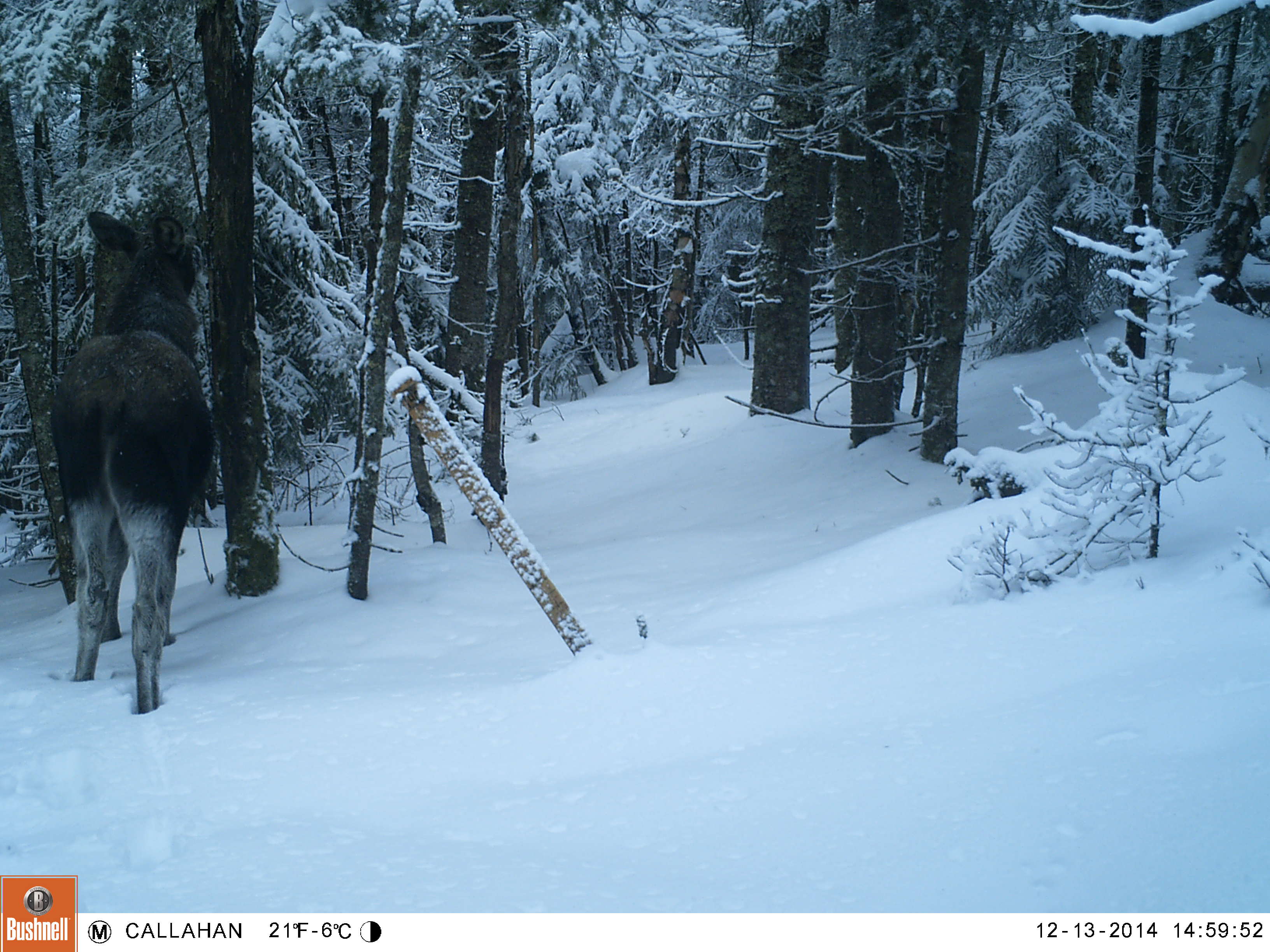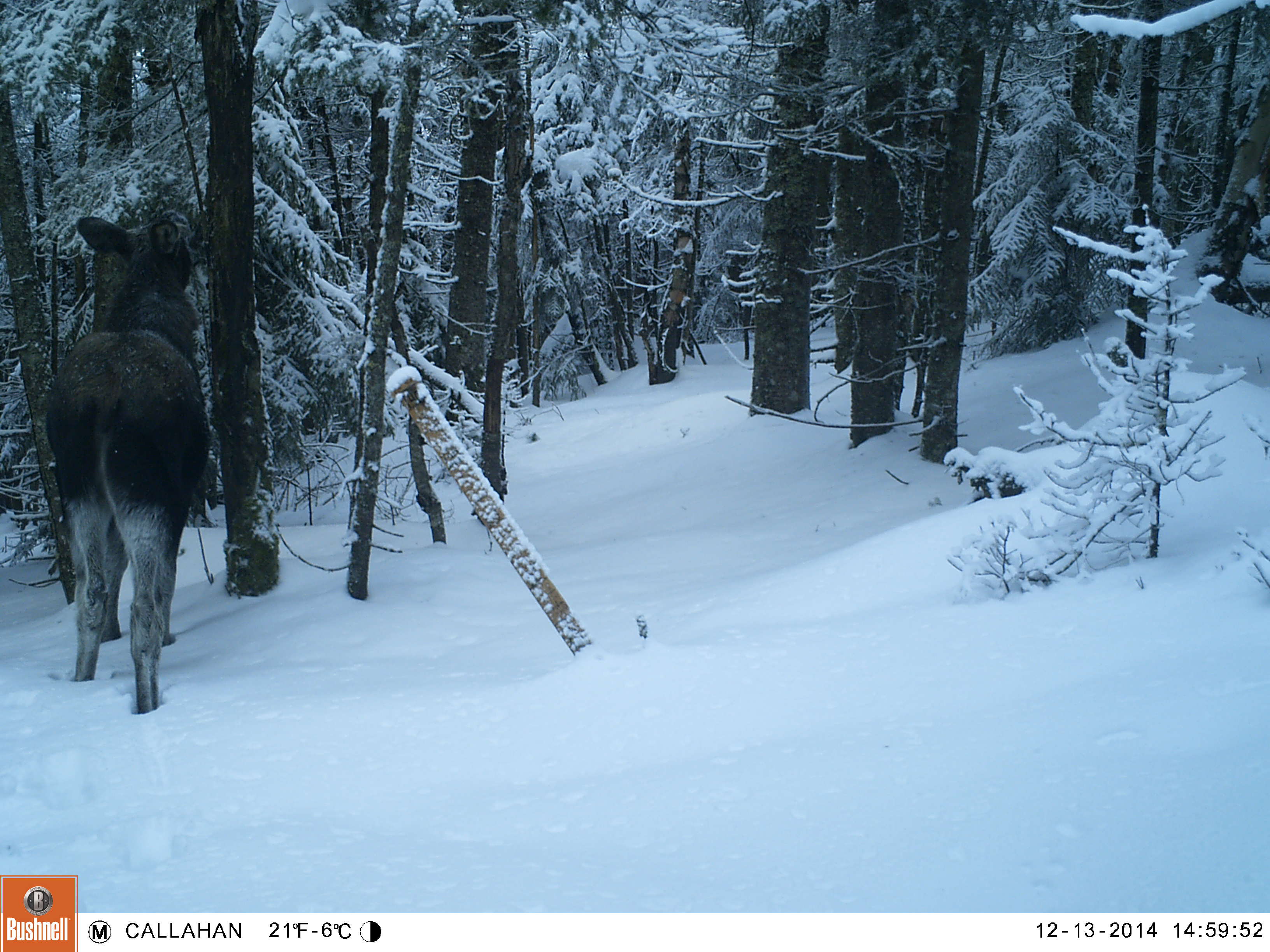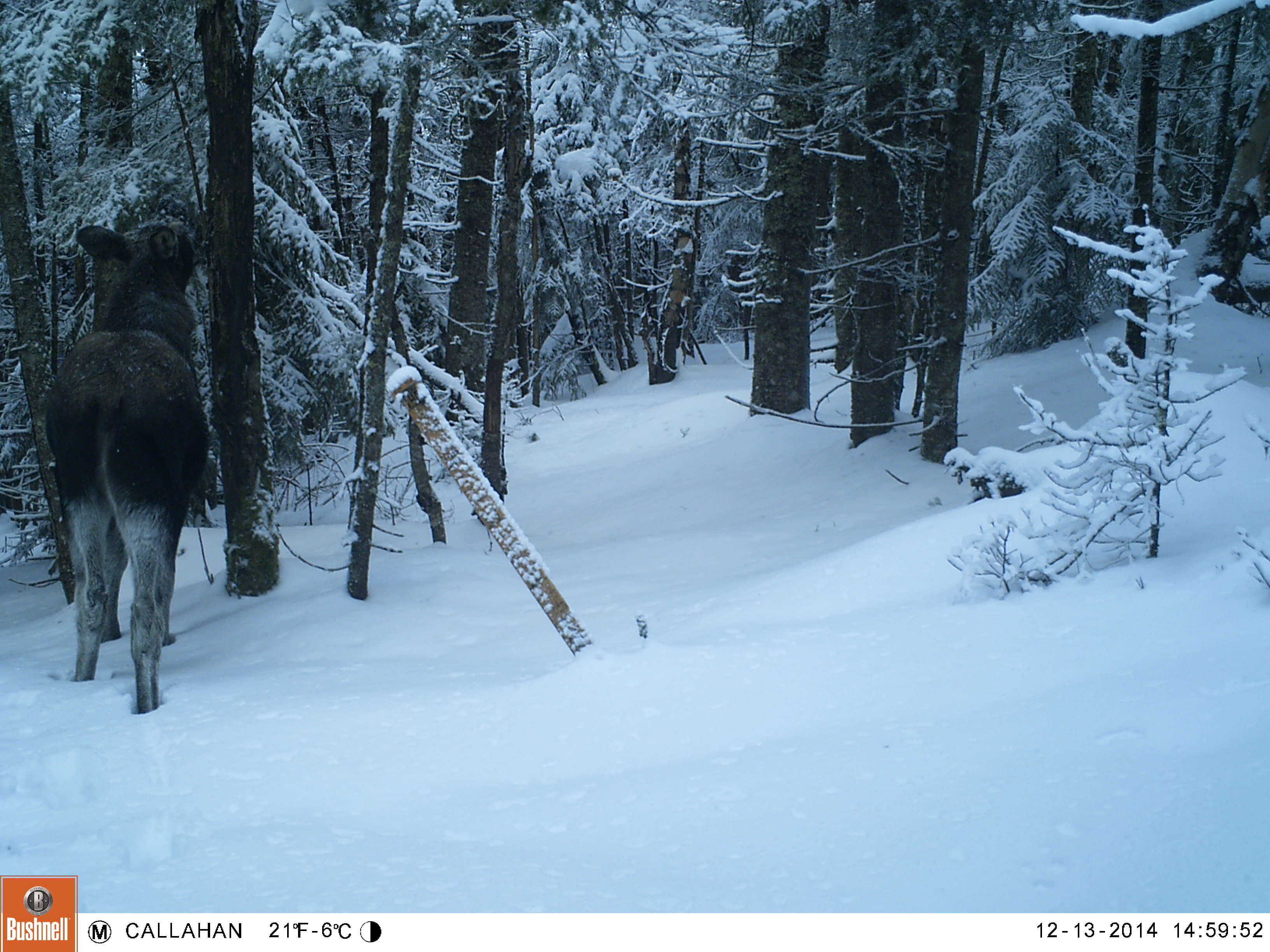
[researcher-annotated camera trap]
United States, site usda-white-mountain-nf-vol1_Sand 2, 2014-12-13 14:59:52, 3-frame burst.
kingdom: Animalia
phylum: Chordata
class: Mammalia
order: Artiodactyla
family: Cervidae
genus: Alces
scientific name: Alces alces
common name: moose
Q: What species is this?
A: Moose (Alces alces).